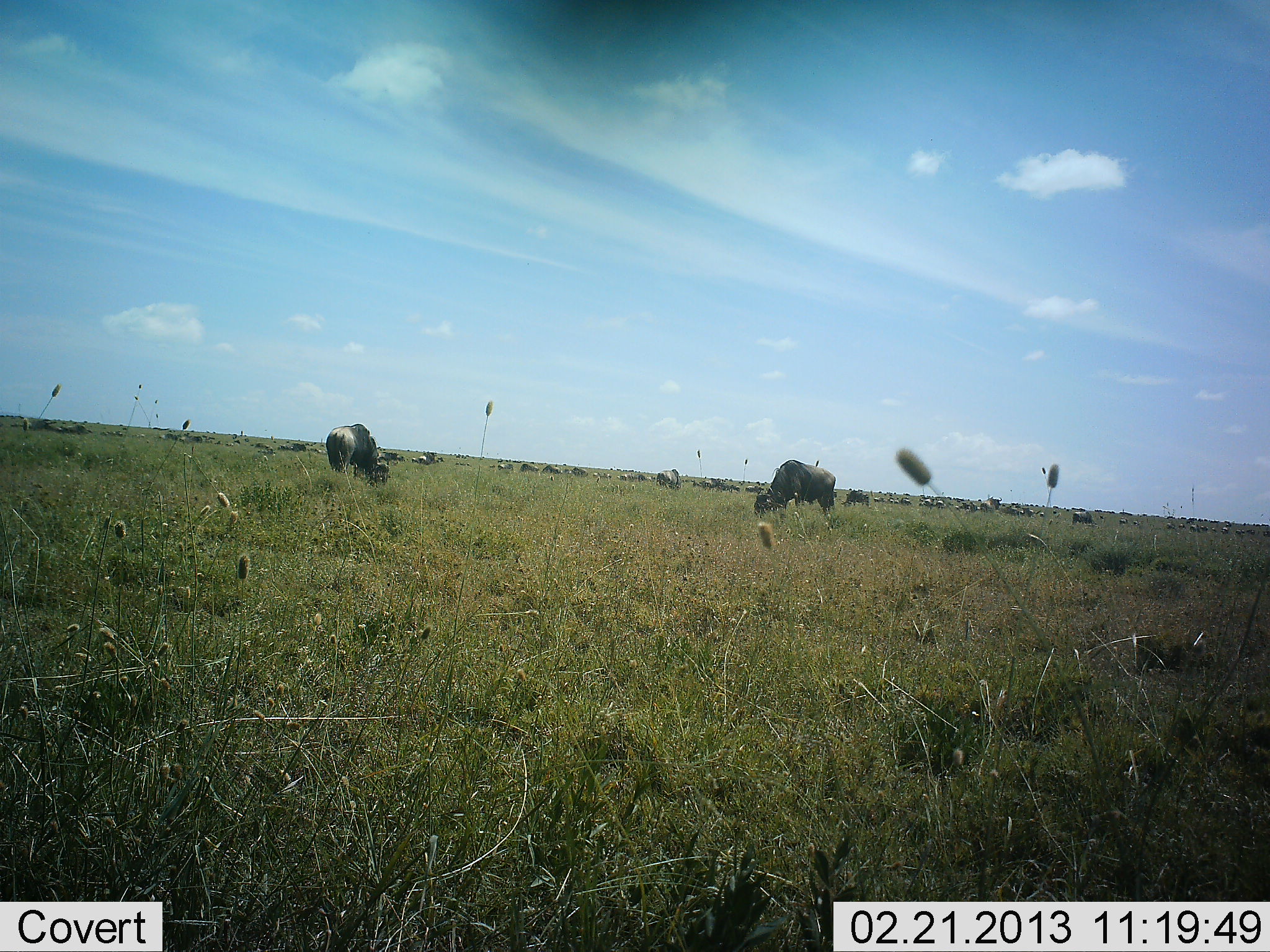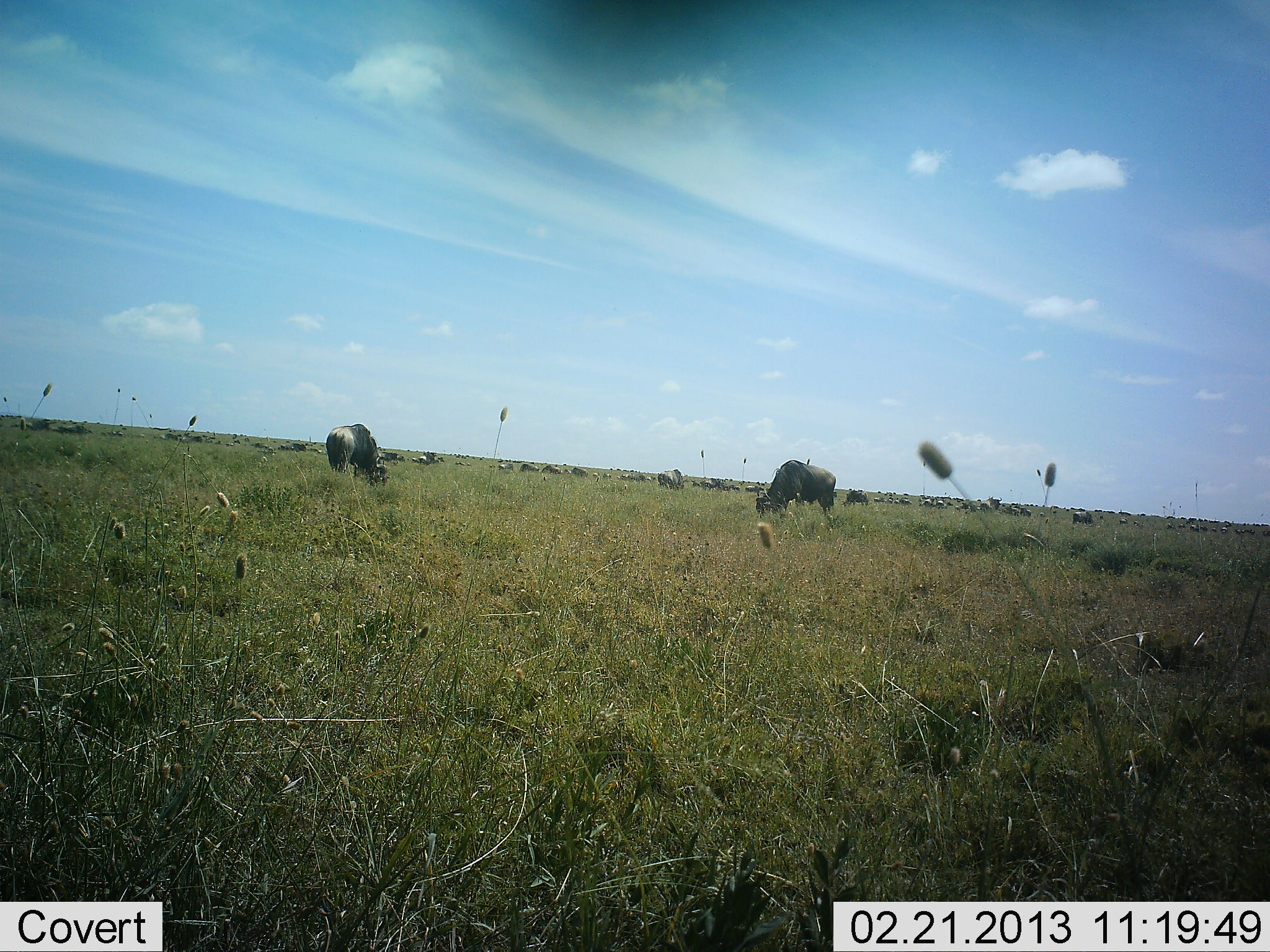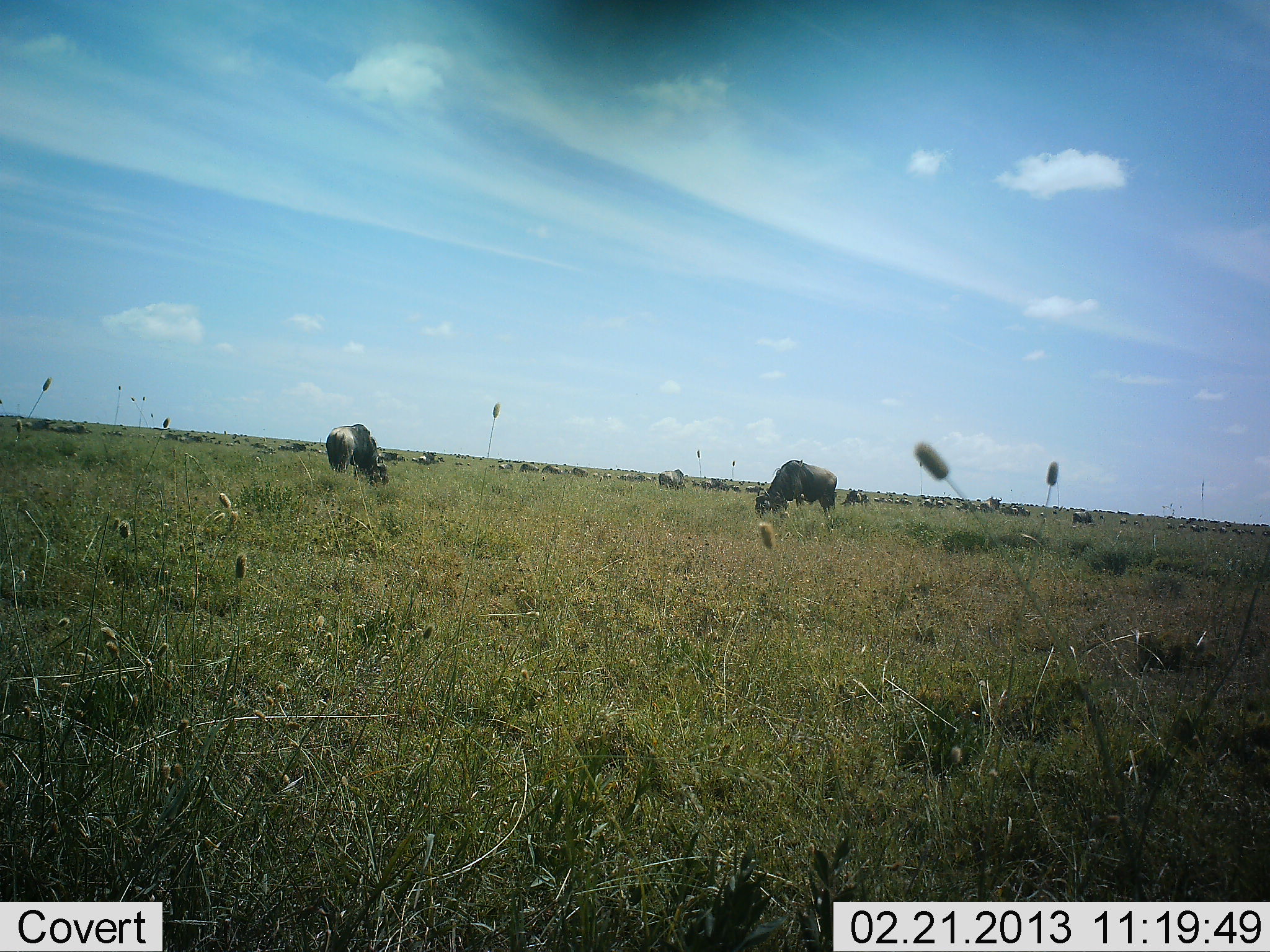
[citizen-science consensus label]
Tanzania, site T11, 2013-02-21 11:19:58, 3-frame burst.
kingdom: Animalia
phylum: Chordata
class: Mammalia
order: Artiodactyla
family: Bovidae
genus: Connochaetes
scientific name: Connochaetes taurinus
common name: blue wildebeest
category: wildebeest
Wildebeest (blue wildebeest) (Connochaetes taurinus), count 11-50. Behavior (volunteer vote fractions): standing 33%, resting 7%, moving 7%, interacting 0%. Young present (vote fraction): 0%. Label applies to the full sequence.